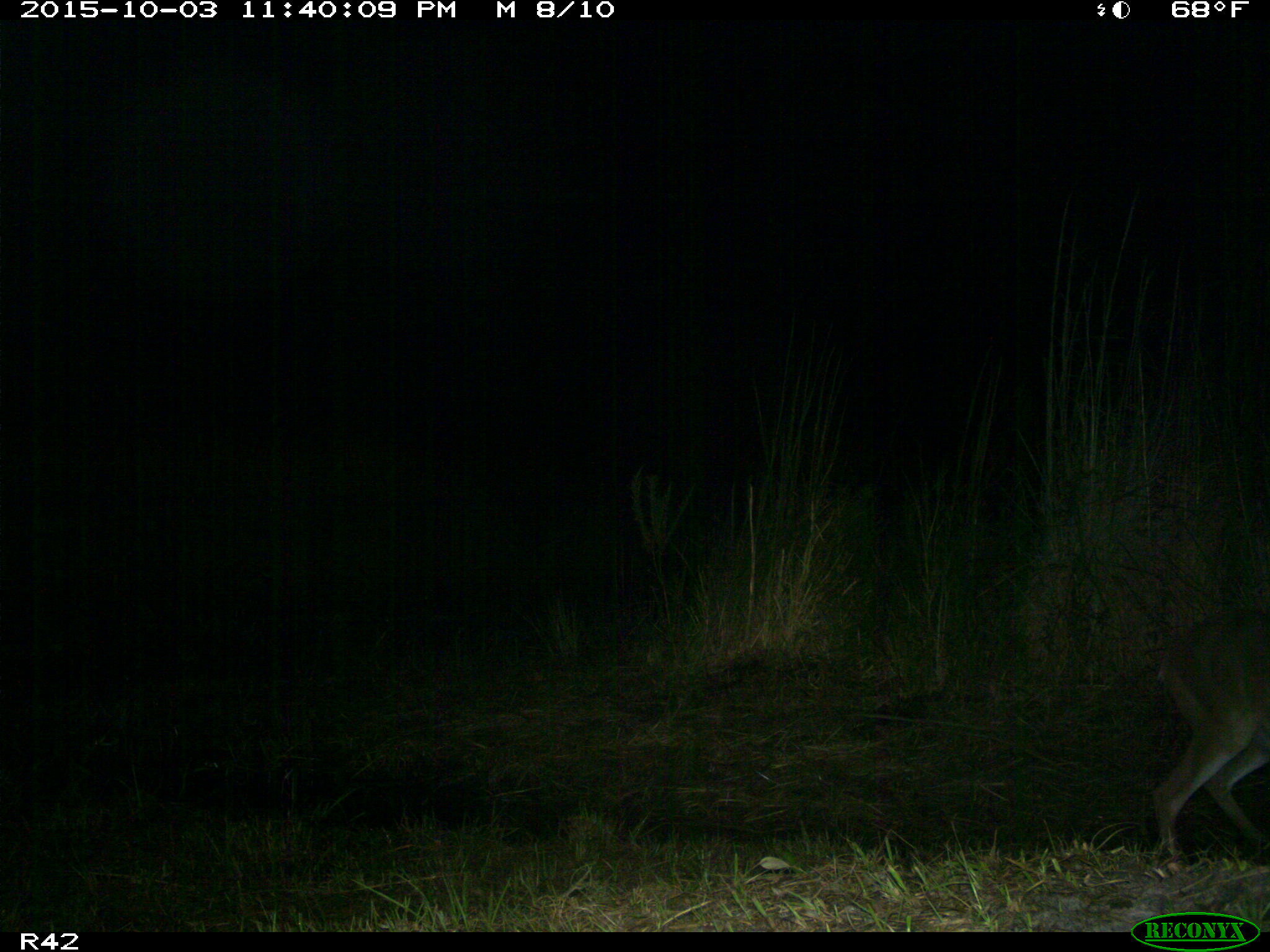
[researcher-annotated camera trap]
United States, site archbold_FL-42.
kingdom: Animalia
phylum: Chordata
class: Mammalia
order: Artiodactyla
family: Cervidae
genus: Odocoileus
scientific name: Odocoileus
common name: deer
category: unidentified deer